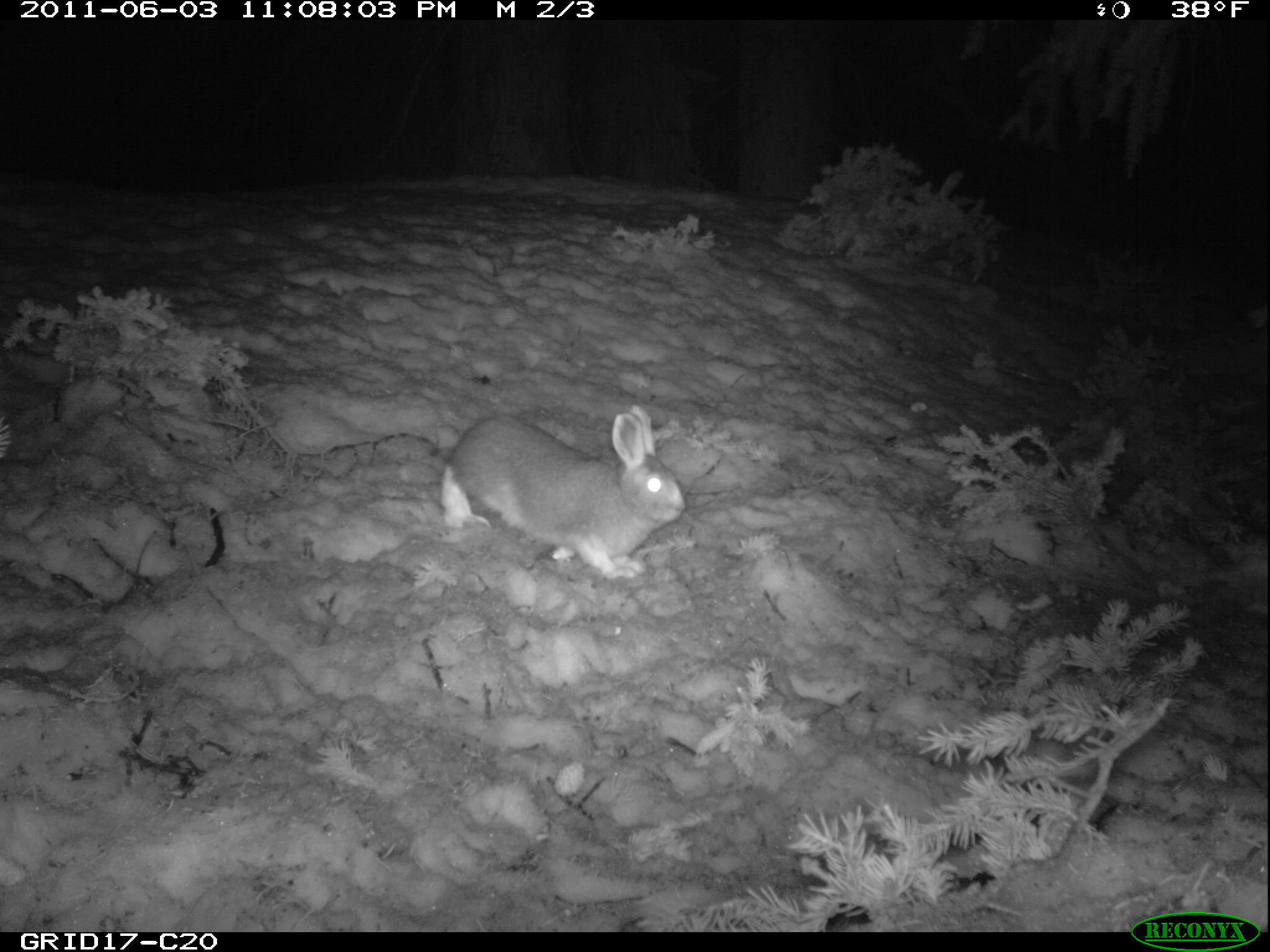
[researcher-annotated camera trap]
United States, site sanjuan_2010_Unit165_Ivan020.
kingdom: Animalia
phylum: Chordata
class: Mammalia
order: Lagomorpha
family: Leporidae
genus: Lepus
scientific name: Lepus americanus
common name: snowshoe hare